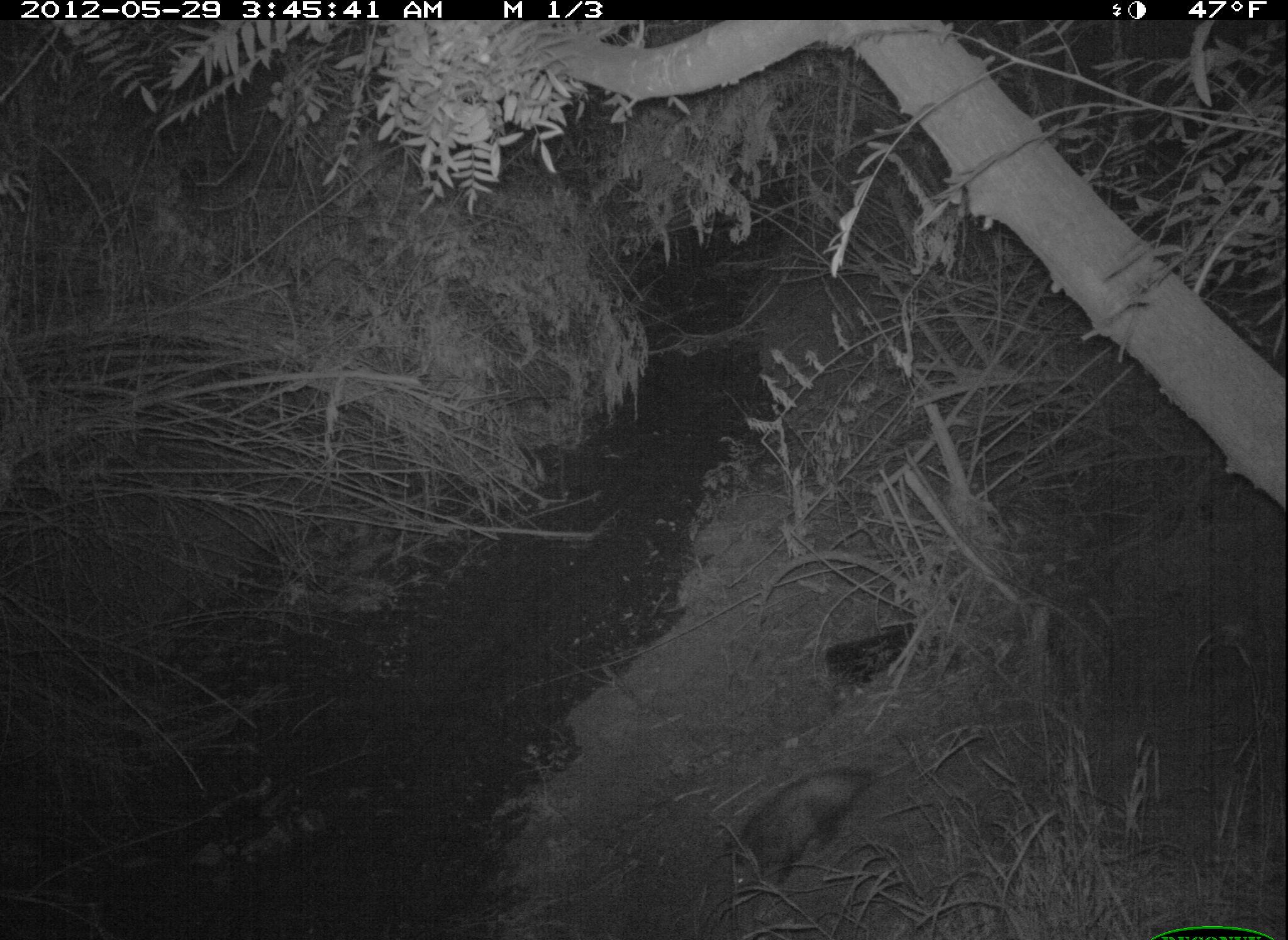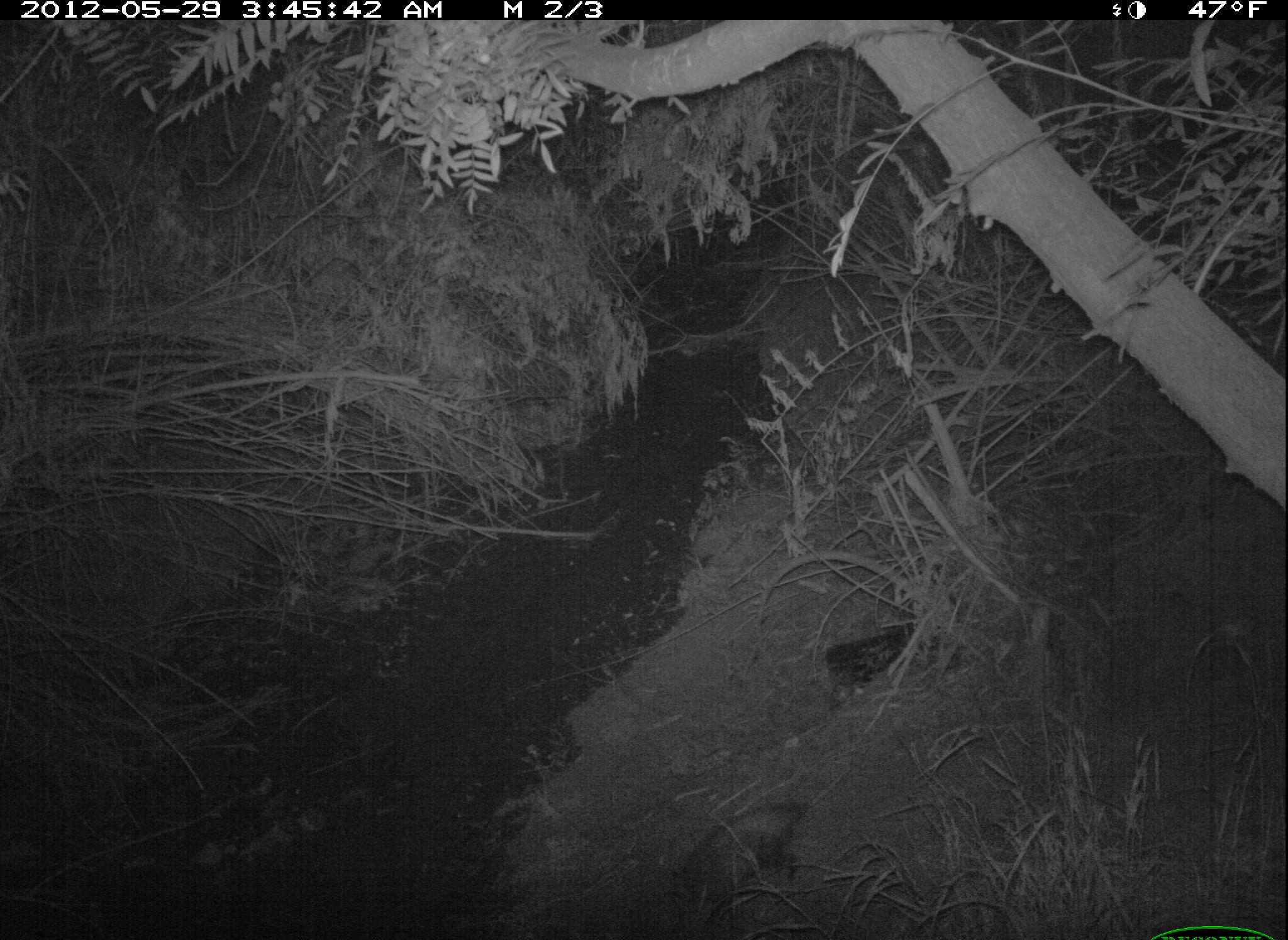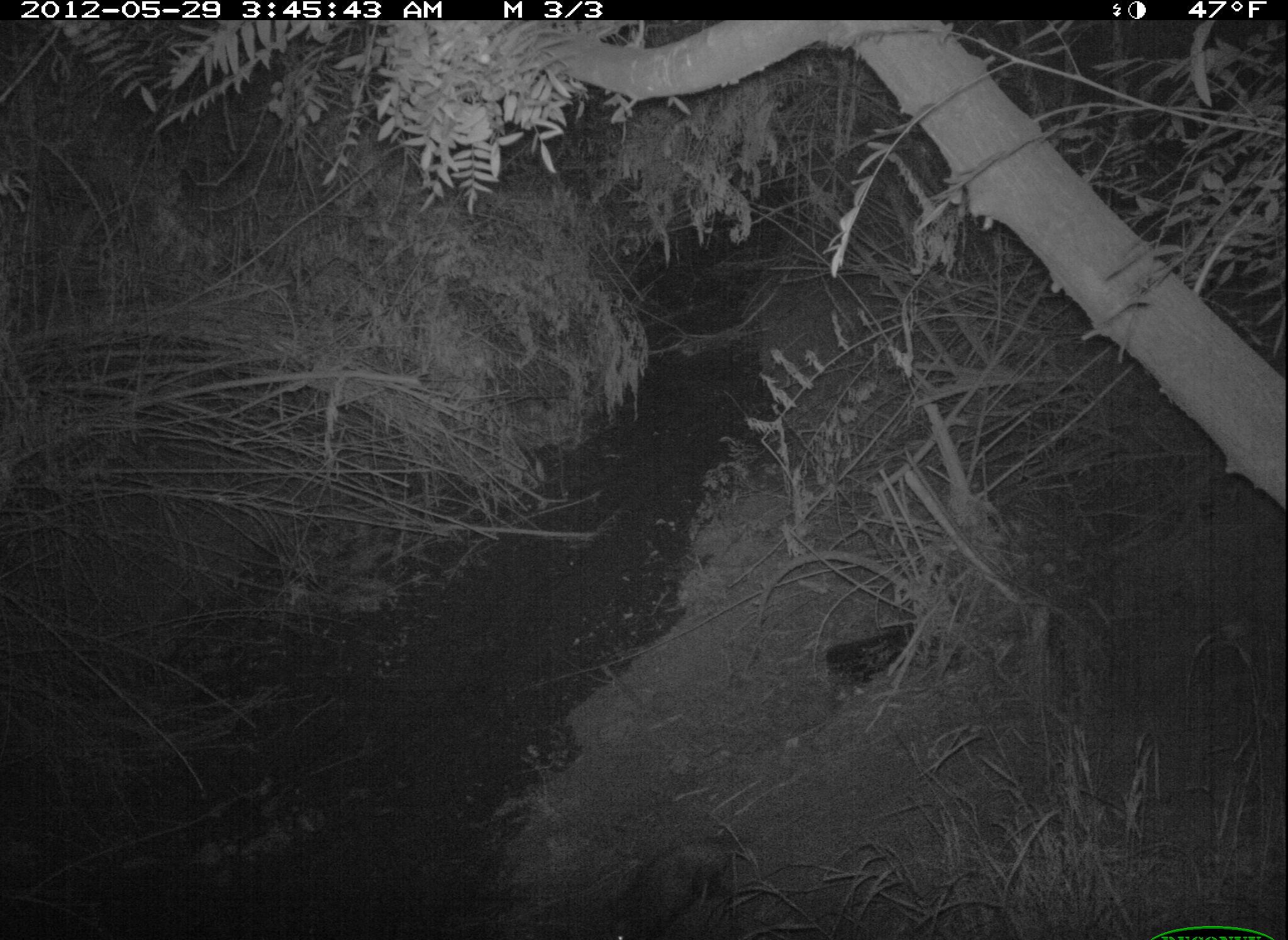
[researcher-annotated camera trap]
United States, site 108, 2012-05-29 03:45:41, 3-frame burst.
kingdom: Animalia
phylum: Chordata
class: Mammalia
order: Didelphimorphia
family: Didelphidae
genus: Didelphis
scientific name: Didelphis virginiana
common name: virginia opossum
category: opossum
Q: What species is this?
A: Opossum (virginia opossum) (Didelphis virginiana).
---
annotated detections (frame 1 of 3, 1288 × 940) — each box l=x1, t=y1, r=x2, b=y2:
opossum: l=723, t=754, r=913, b=900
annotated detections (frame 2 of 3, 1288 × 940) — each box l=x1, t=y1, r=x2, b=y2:
opossum: l=660, t=796, r=813, b=921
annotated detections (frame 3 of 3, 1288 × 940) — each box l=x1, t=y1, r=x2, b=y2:
opossum: l=594, t=828, r=753, b=940